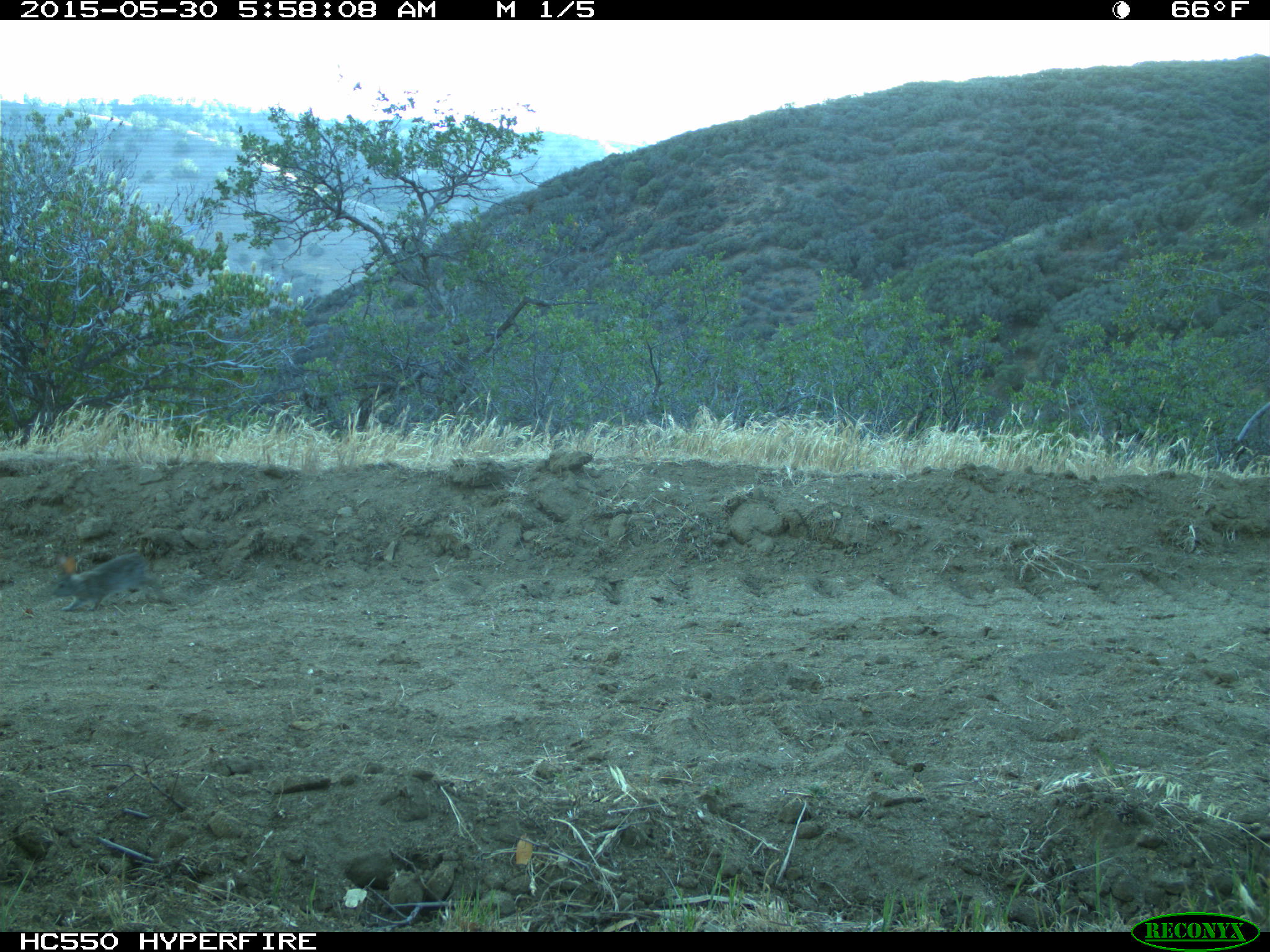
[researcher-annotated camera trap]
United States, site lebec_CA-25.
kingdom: Animalia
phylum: Chordata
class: Mammalia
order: Lagomorpha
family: Leporidae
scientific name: Leporidae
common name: rabbits and hares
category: unidentified rabbit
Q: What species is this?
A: Unidentified rabbit (rabbits and hares) (Leporidae).